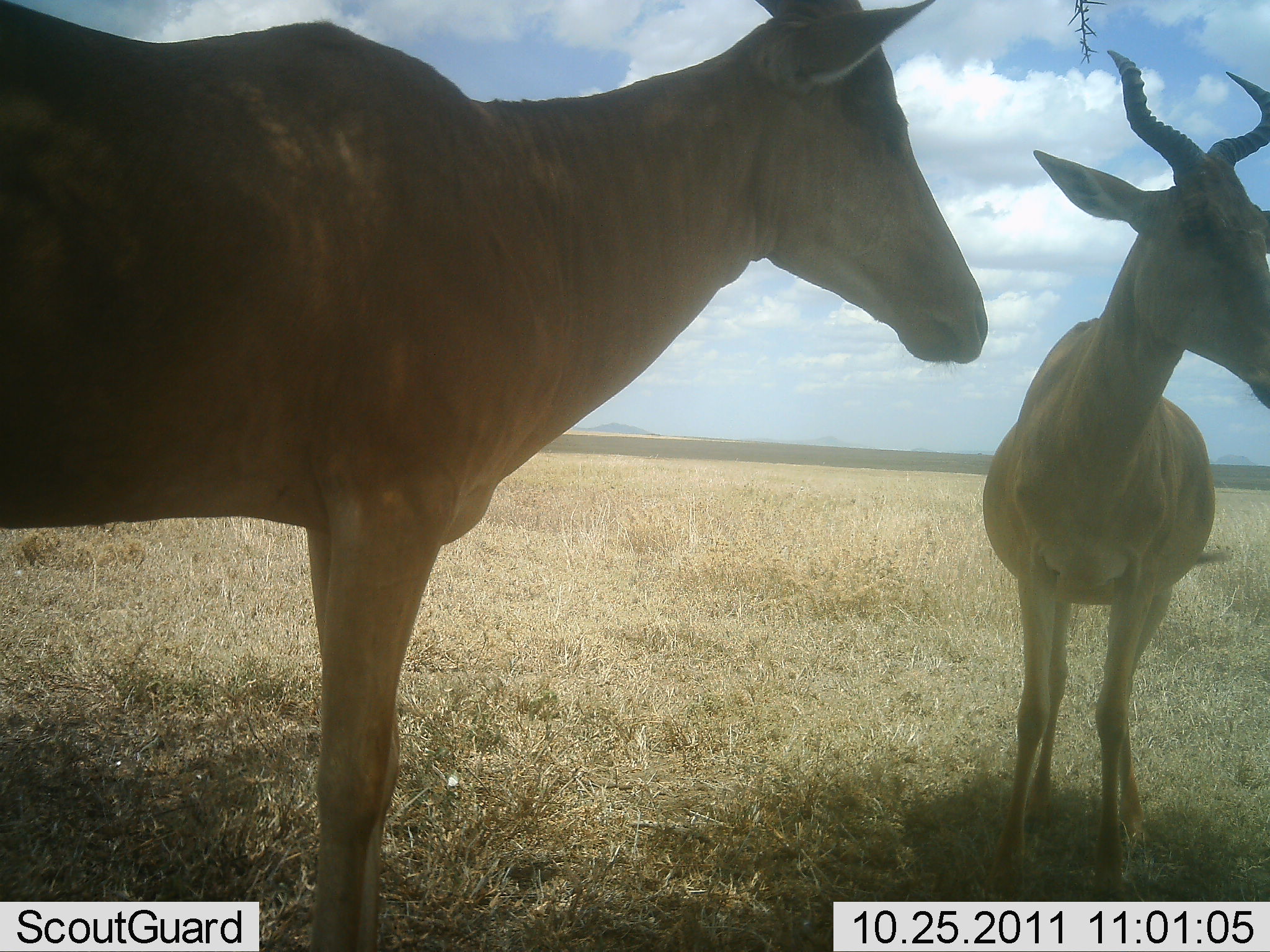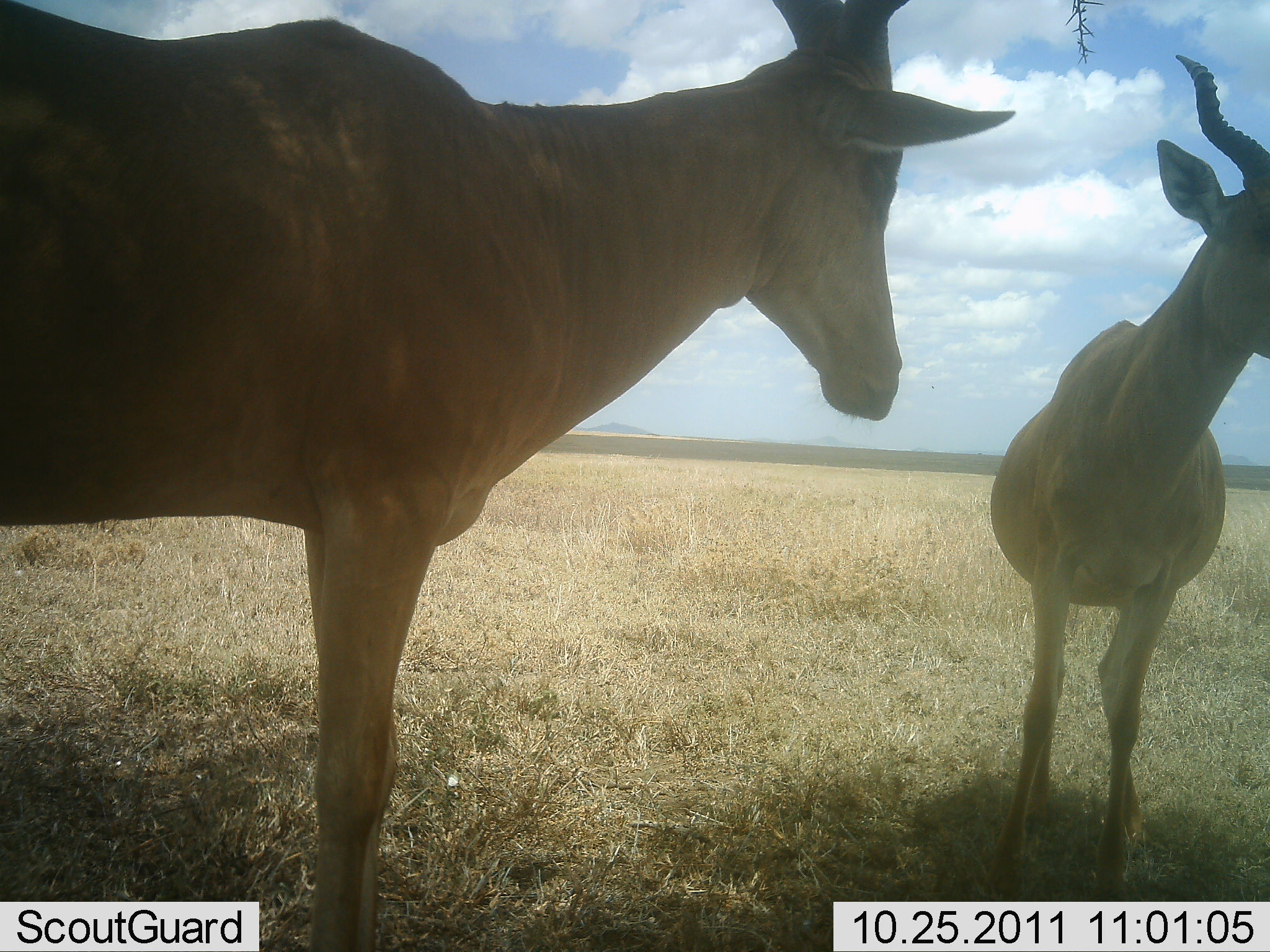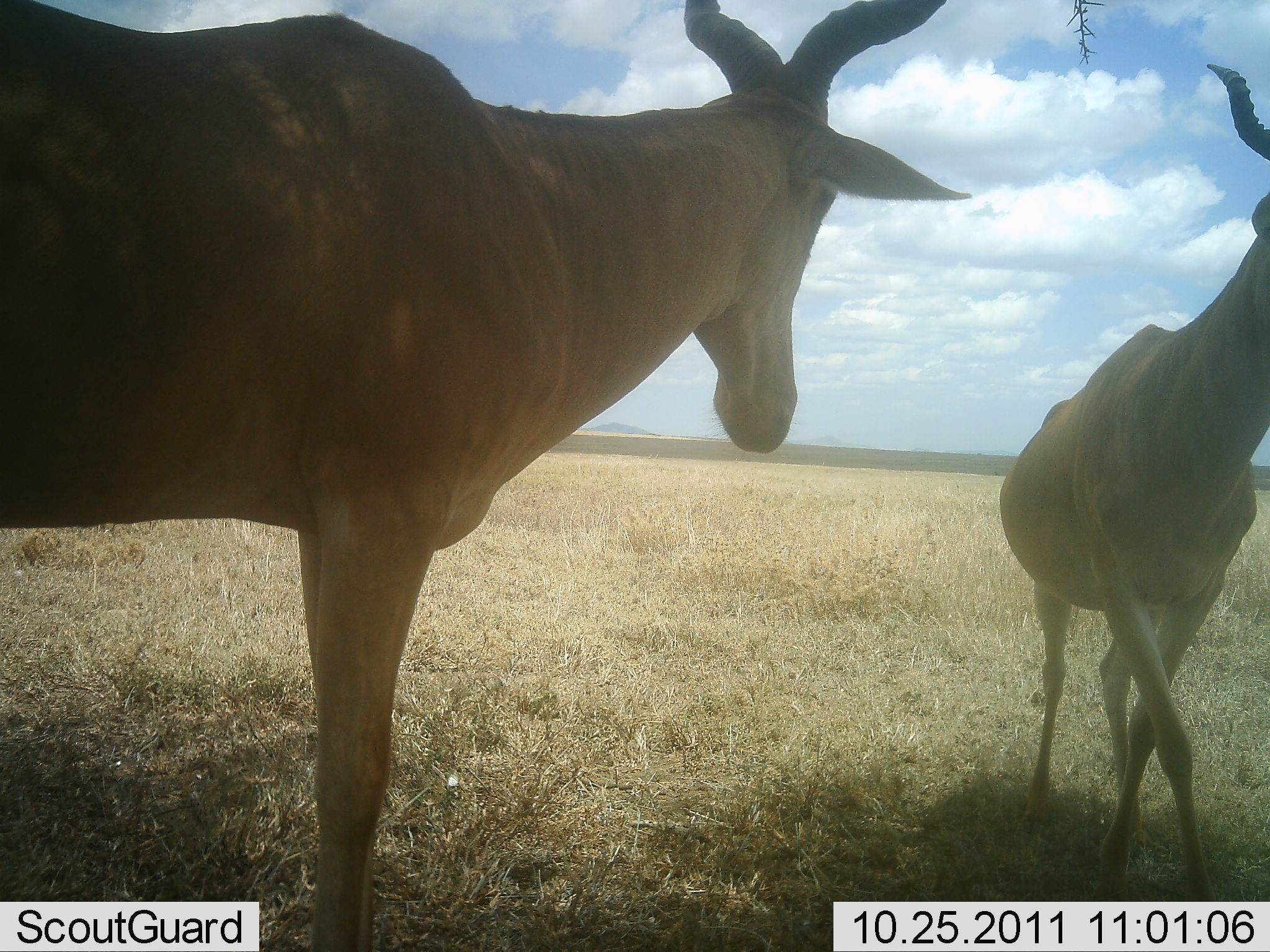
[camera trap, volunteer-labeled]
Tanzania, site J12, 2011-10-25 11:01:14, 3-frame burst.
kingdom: Animalia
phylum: Chordata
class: Mammalia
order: Artiodactyla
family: Bovidae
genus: Alcelaphus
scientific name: Alcelaphus buselaphus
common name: hartebeest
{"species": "hartebeest (Alcelaphus buselaphus)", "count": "2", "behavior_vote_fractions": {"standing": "100%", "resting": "0%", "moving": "14%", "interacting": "7%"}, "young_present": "0%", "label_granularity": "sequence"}